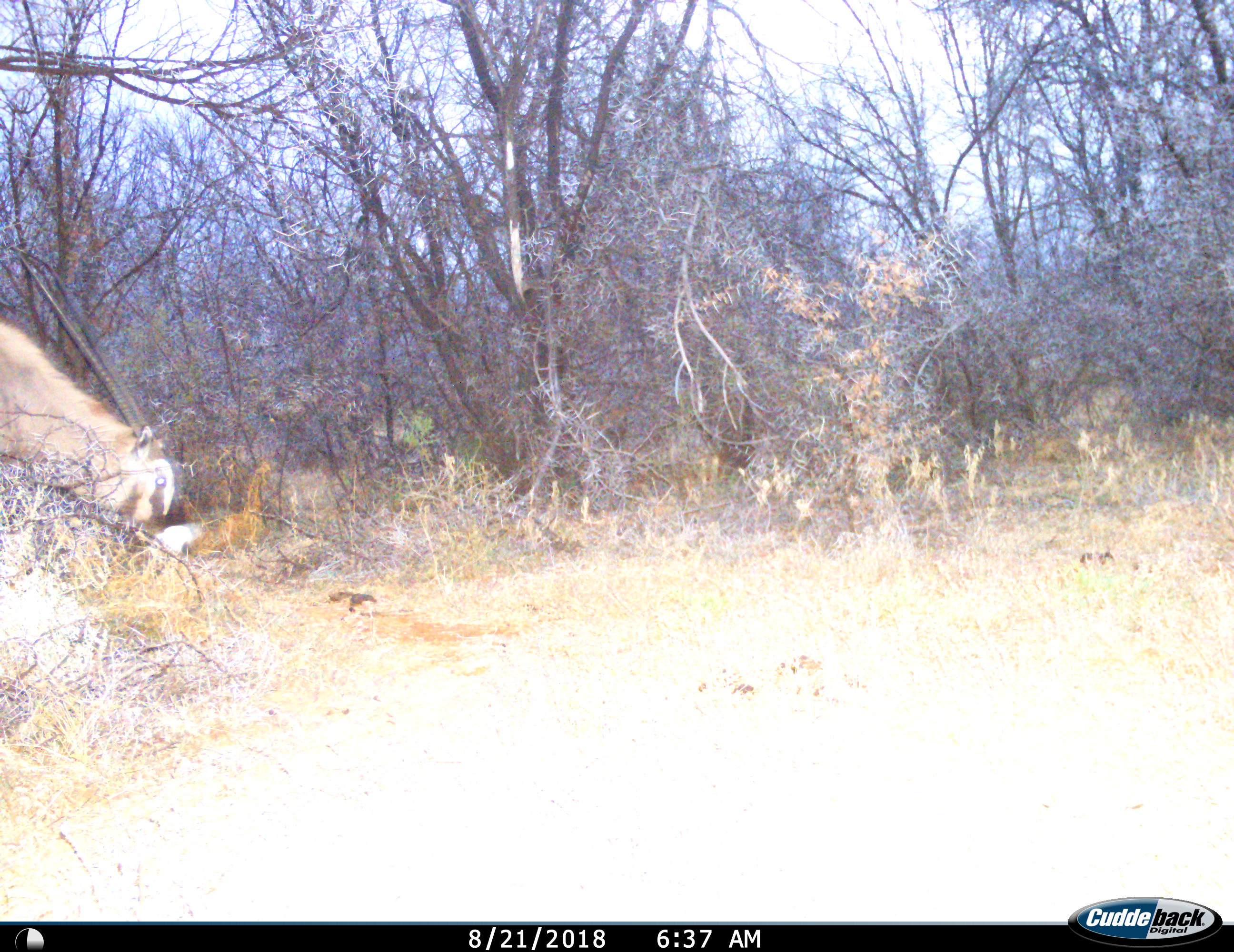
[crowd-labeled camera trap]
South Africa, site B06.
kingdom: Animalia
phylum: Chordata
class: Mammalia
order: Artiodactyla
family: Bovidae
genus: Oryx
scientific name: Oryx gazella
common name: gemsbok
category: gemsbokoryx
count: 1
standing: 12%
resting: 0%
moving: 0%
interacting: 0%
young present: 0%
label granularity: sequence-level